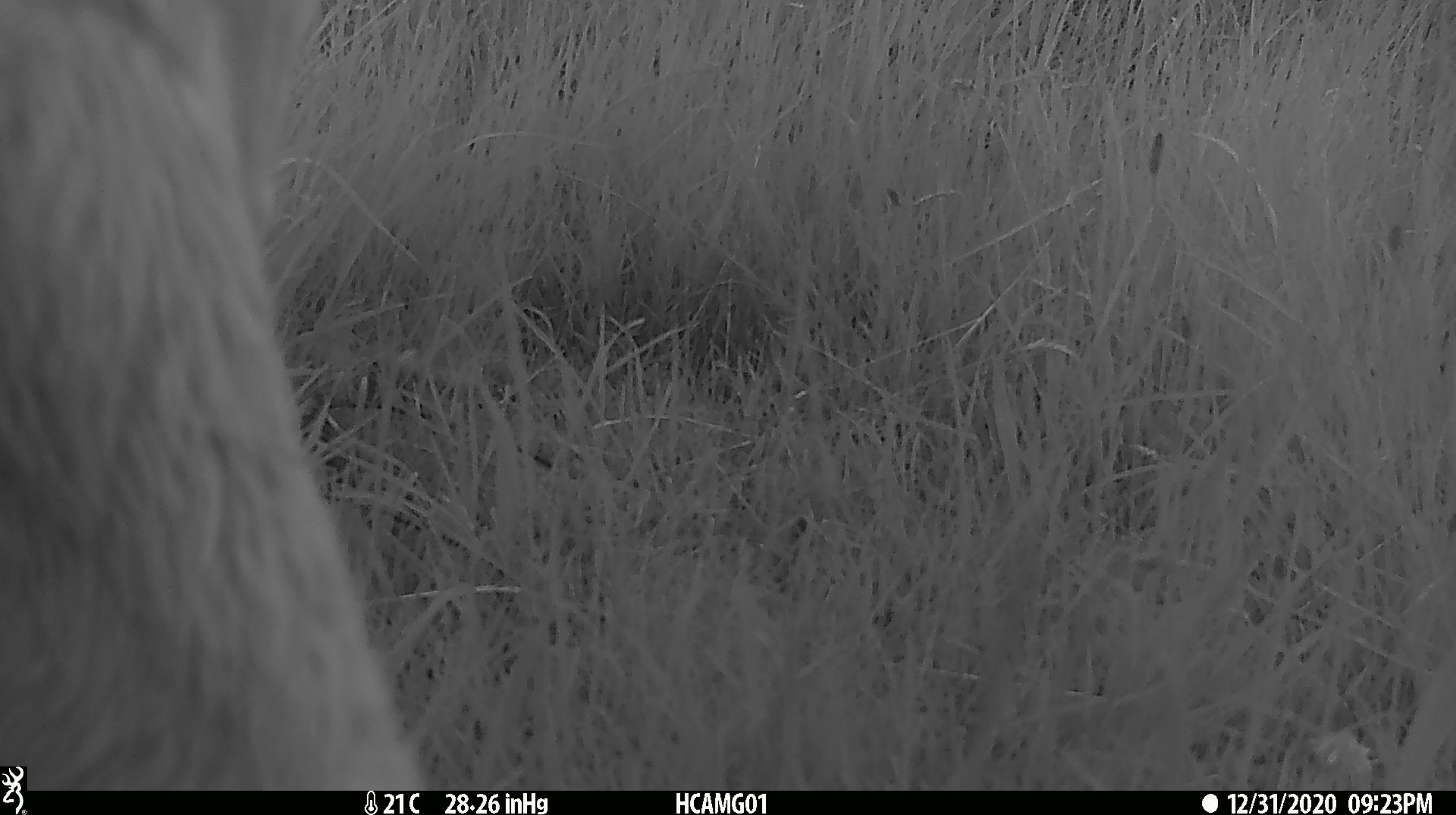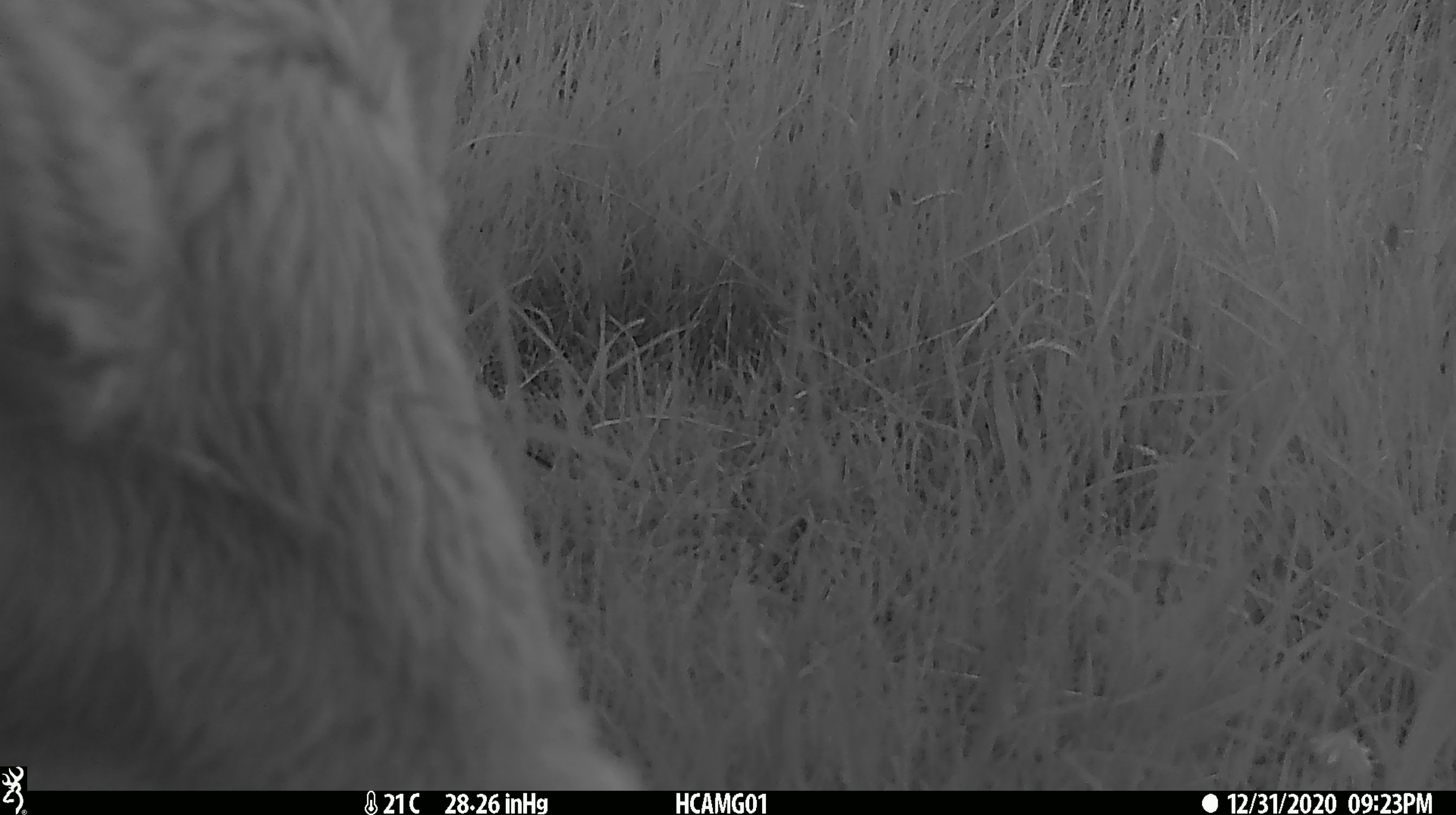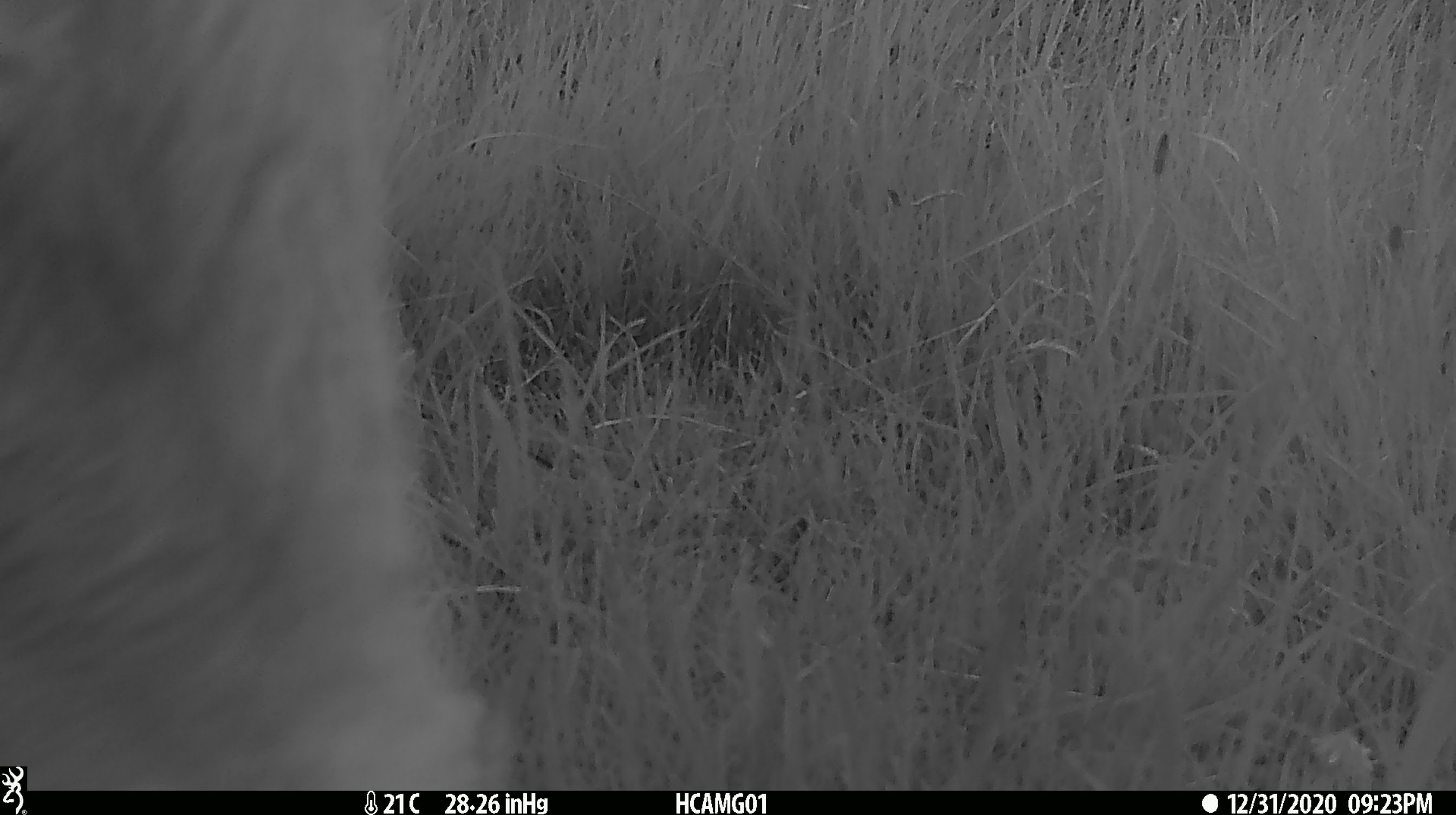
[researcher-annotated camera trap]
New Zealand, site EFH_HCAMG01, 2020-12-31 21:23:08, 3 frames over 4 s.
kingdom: Animalia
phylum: Chordata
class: Mammalia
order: Artiodactyla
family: Bovidae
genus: Bos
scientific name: Bos taurus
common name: domestic cow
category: cow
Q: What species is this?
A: Cow (domestic cow) (Bos taurus).